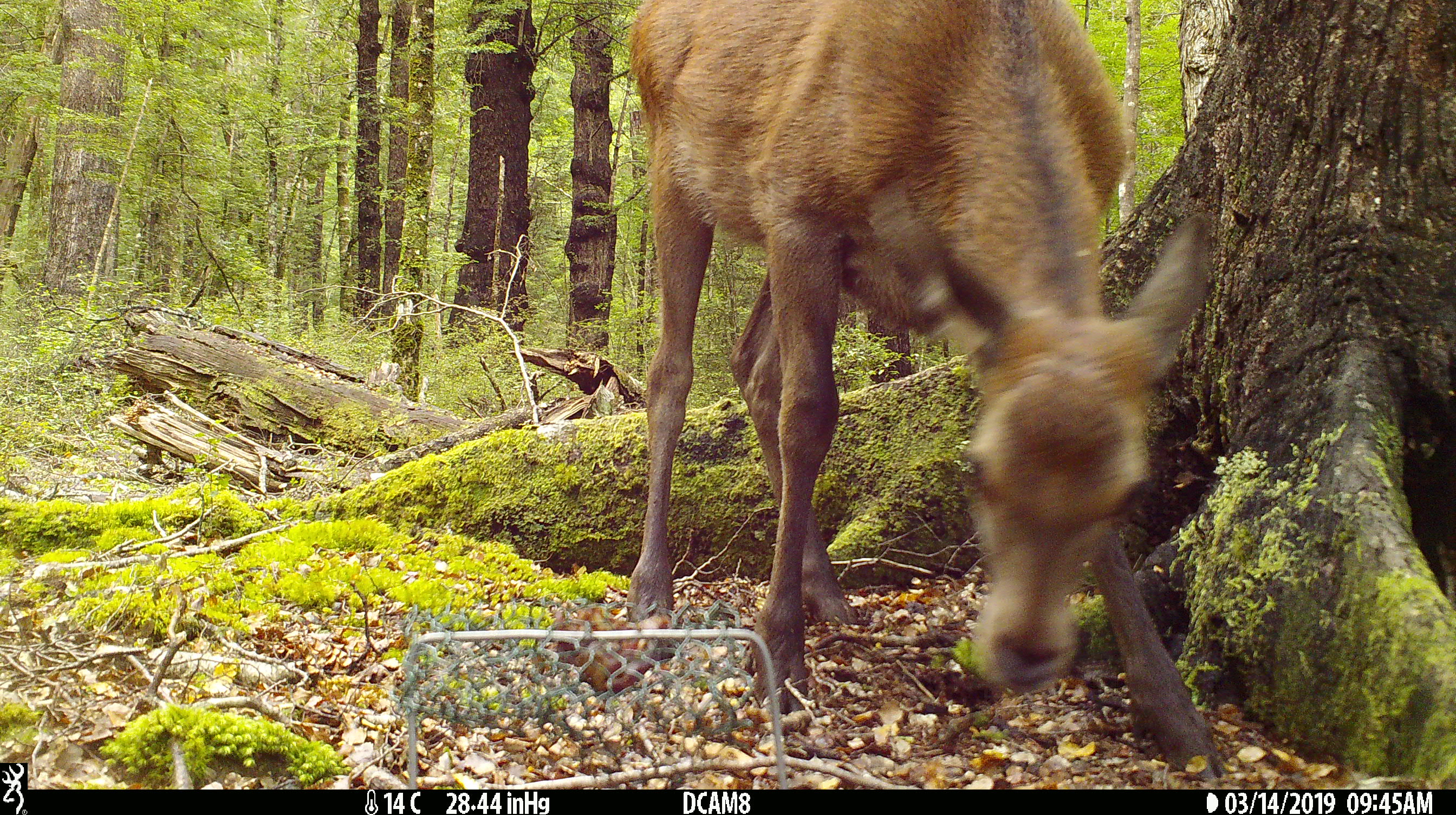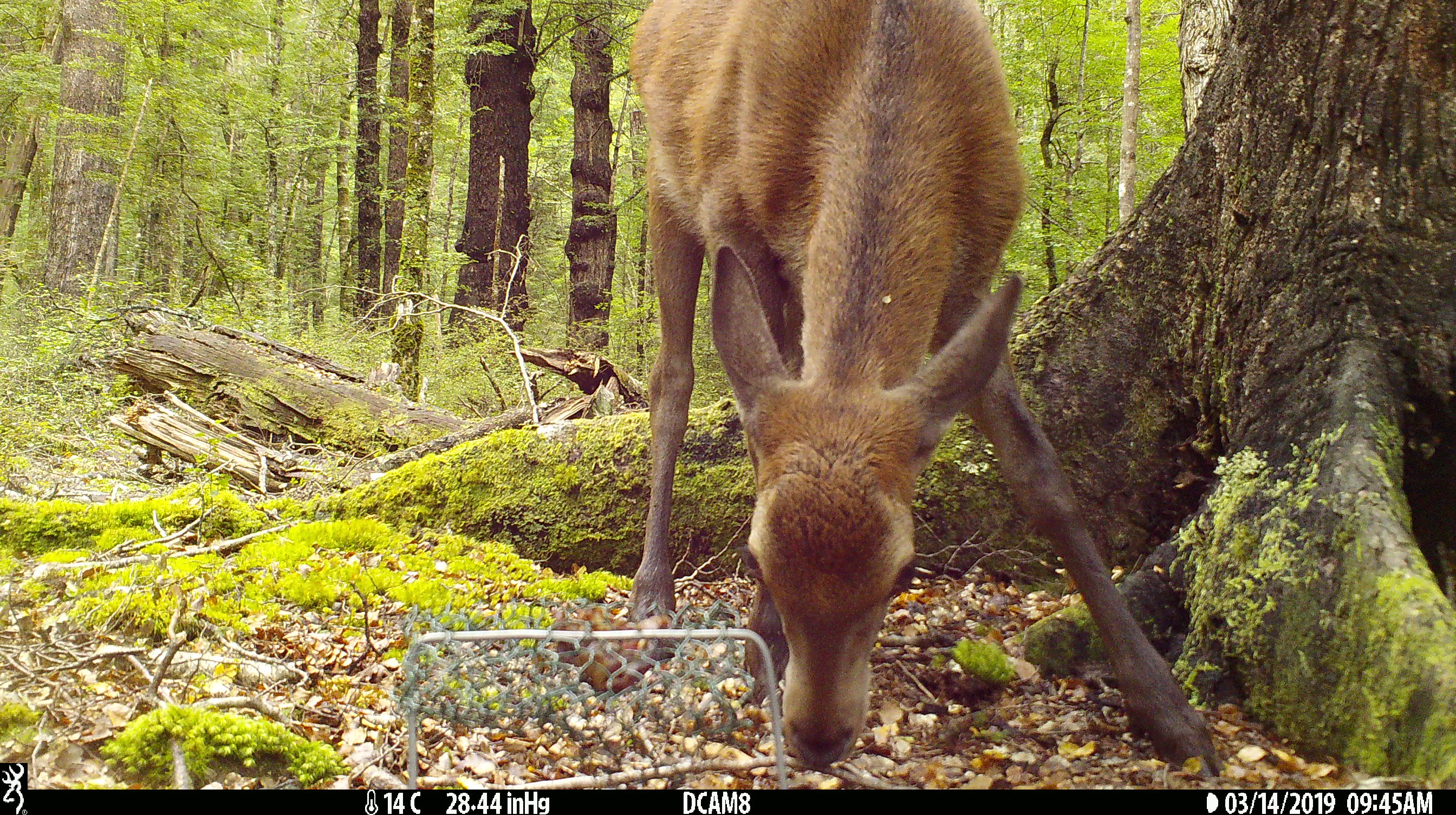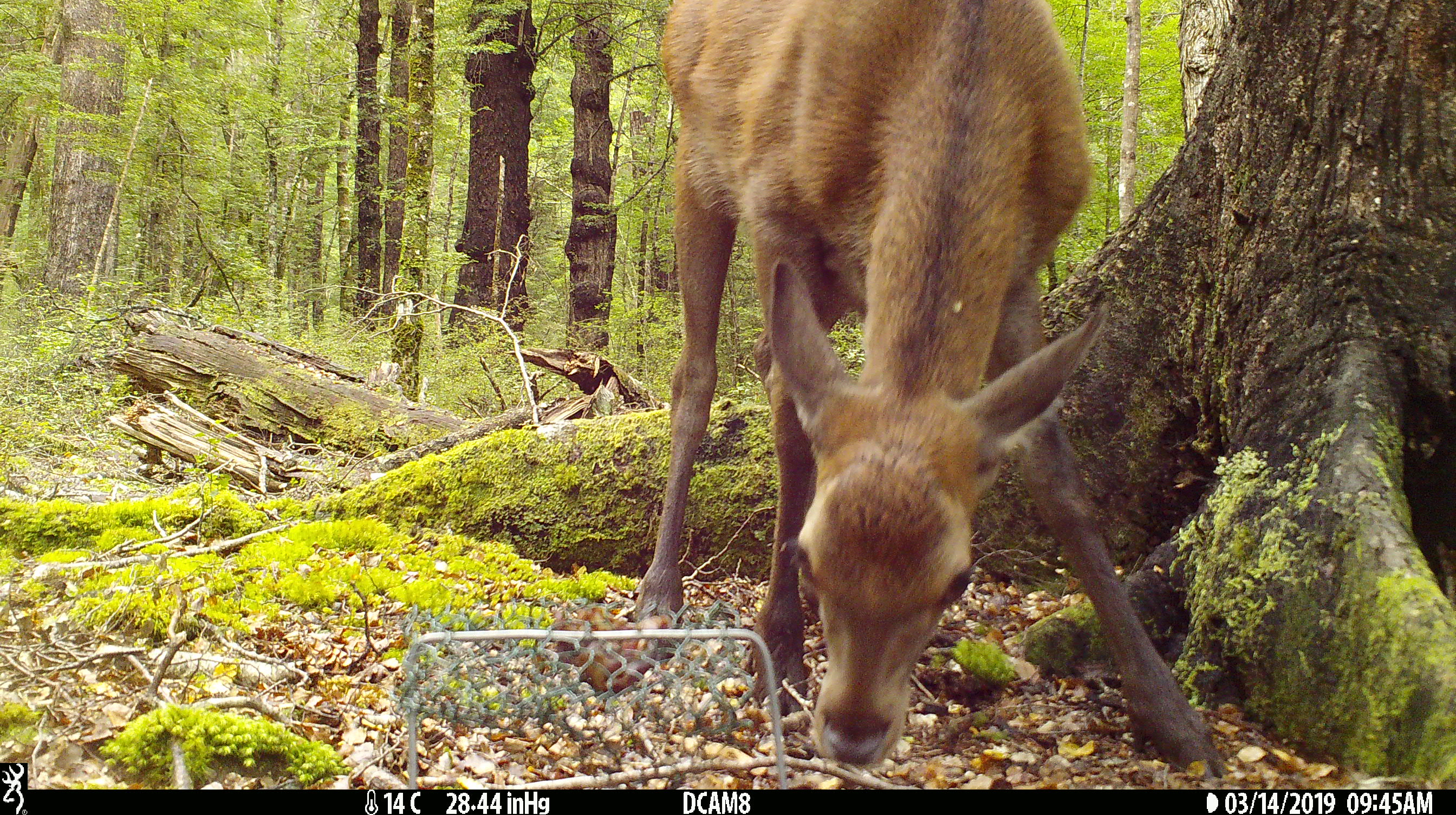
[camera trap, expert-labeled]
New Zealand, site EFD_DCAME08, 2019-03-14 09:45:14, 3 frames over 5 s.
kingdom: Animalia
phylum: Chordata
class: Mammalia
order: Artiodactyla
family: Cervidae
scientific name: Cervidae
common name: deer